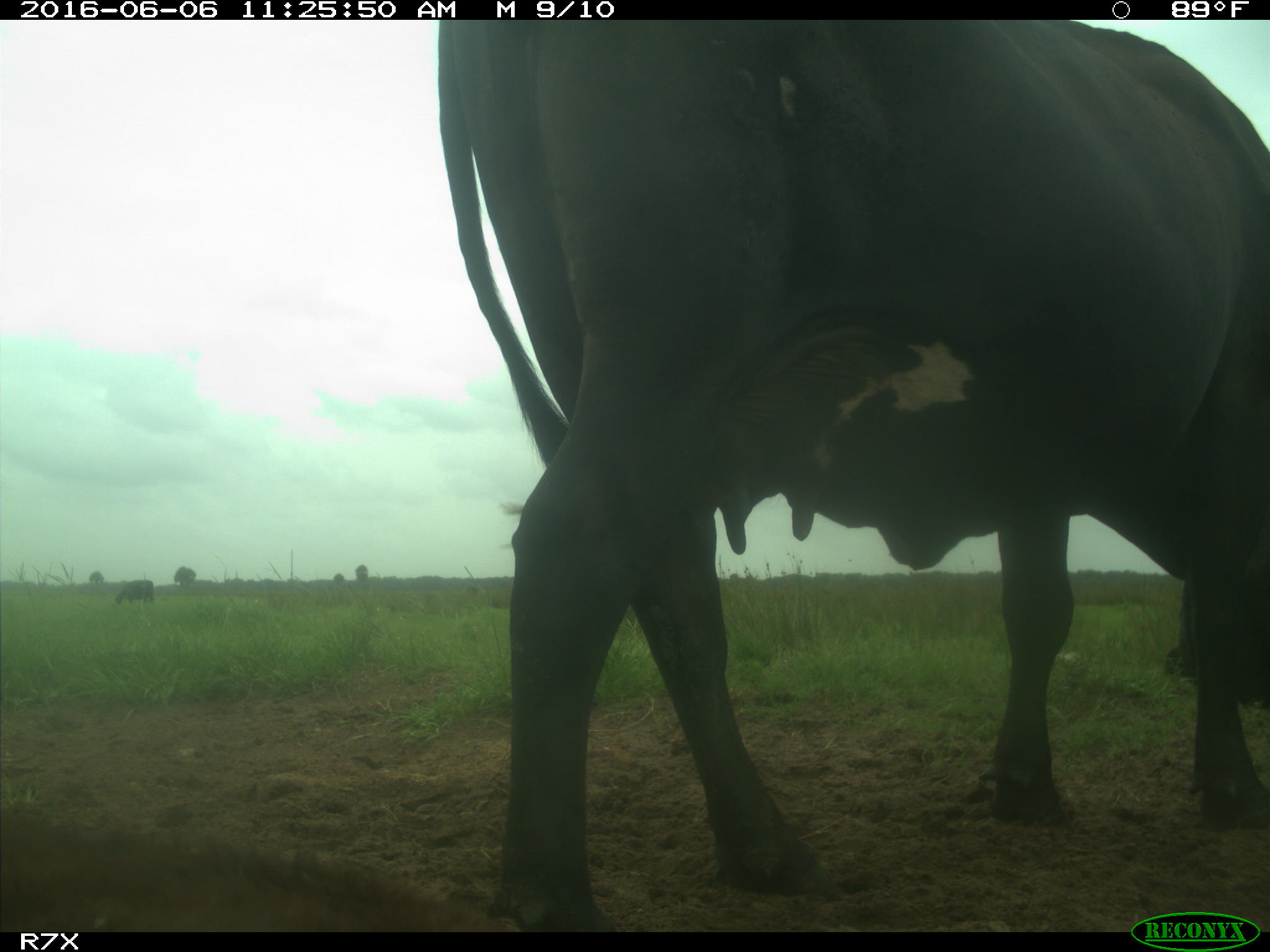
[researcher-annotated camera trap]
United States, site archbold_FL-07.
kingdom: Animalia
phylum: Chordata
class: Mammalia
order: Artiodactyla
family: Bovidae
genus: Bos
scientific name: Bos taurus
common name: domestic cow